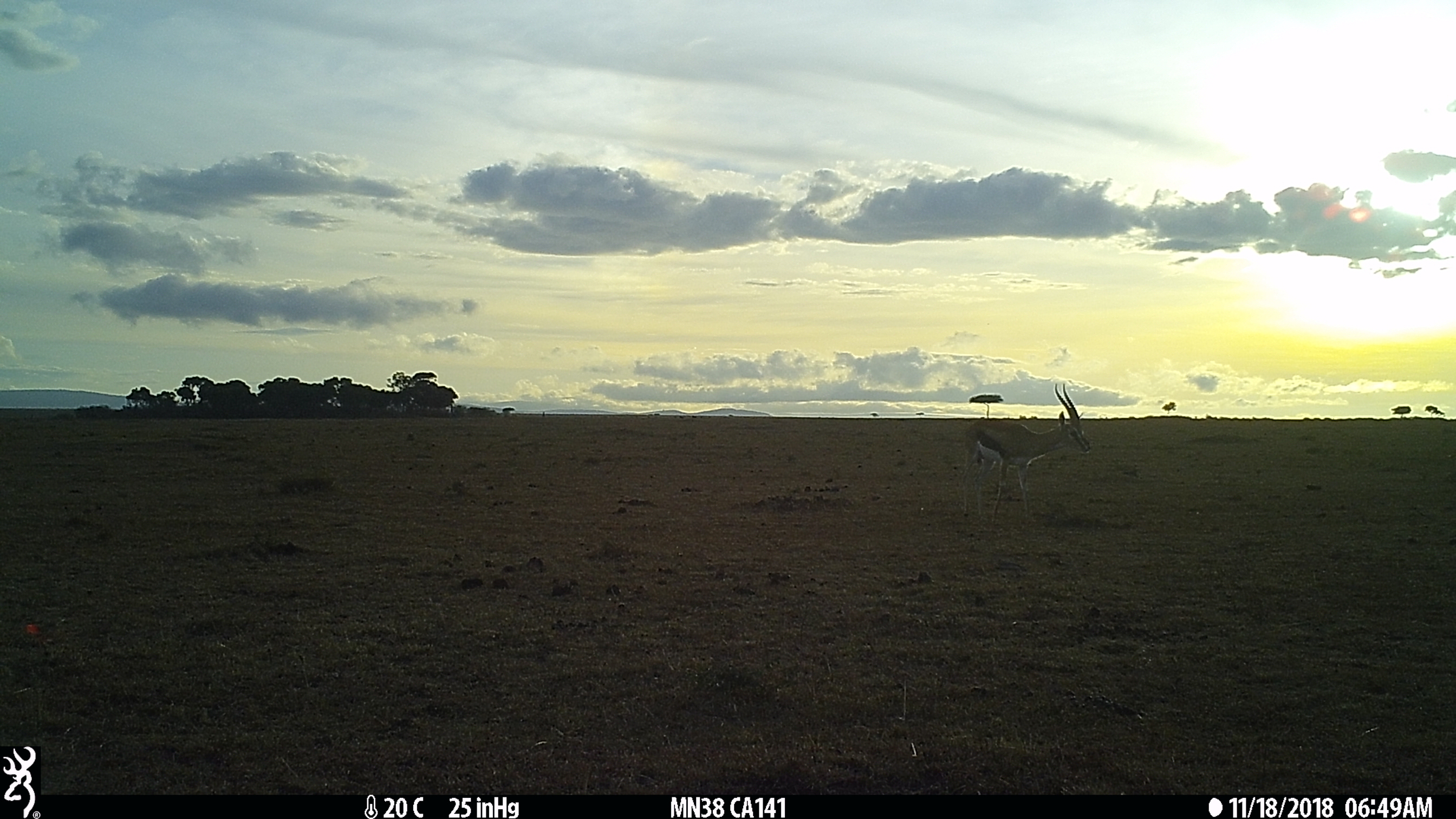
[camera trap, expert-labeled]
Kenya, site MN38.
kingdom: Animalia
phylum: Chordata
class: Mammalia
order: Artiodactyla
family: Bovidae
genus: Eudorcas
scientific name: Eudorcas thomsonii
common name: thomon's gazelle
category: gazelle thomsons